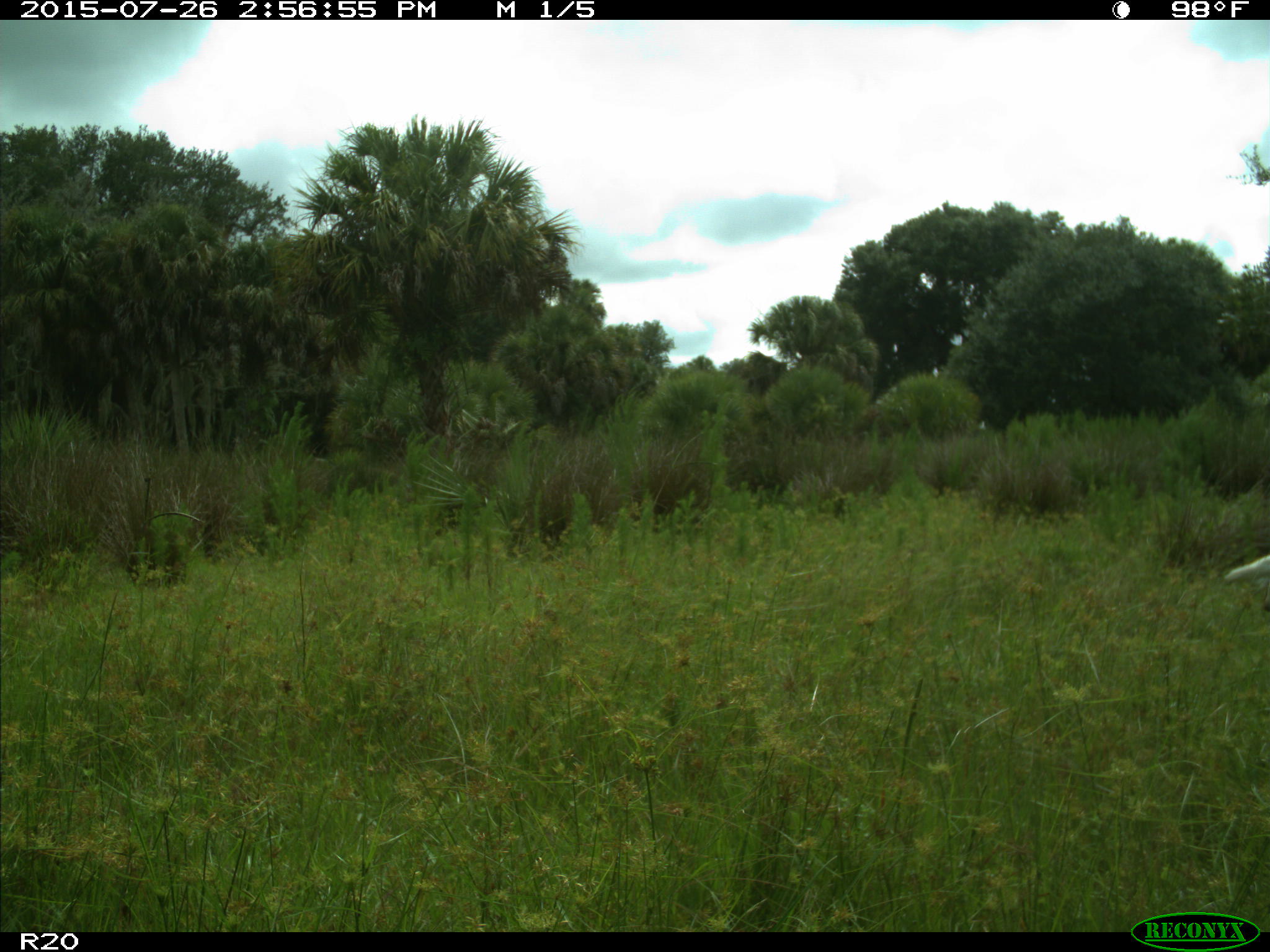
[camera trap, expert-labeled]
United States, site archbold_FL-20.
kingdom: Animalia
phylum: Chordata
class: Mammalia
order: Artiodactyla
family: Bovidae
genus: Bos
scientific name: Bos taurus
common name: domestic cow